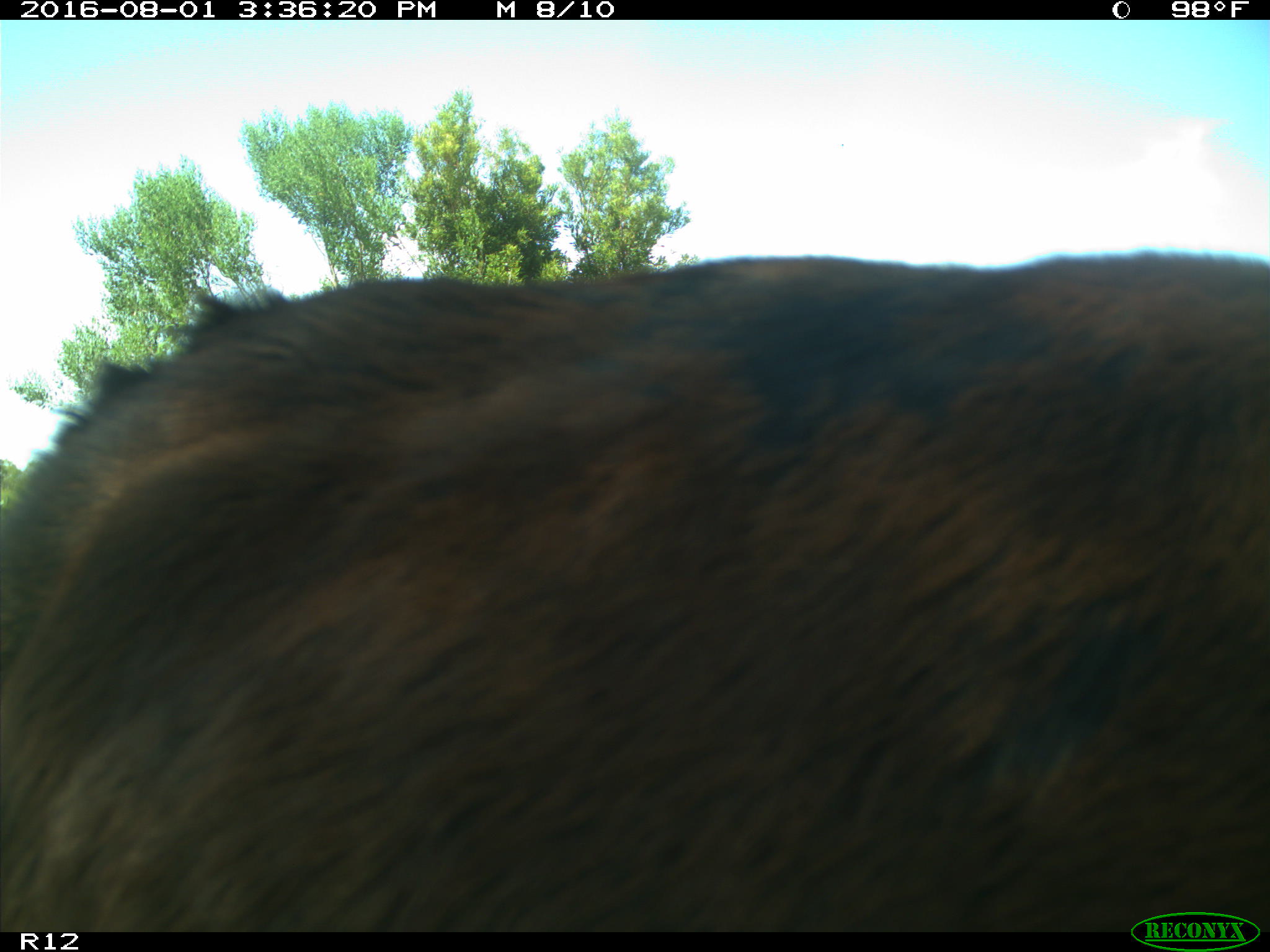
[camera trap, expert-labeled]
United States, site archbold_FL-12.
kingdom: Animalia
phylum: Chordata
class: Mammalia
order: Artiodactyla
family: Bovidae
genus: Bos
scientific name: Bos taurus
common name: domestic cow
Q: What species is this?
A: Bos taurus (domestic cow).